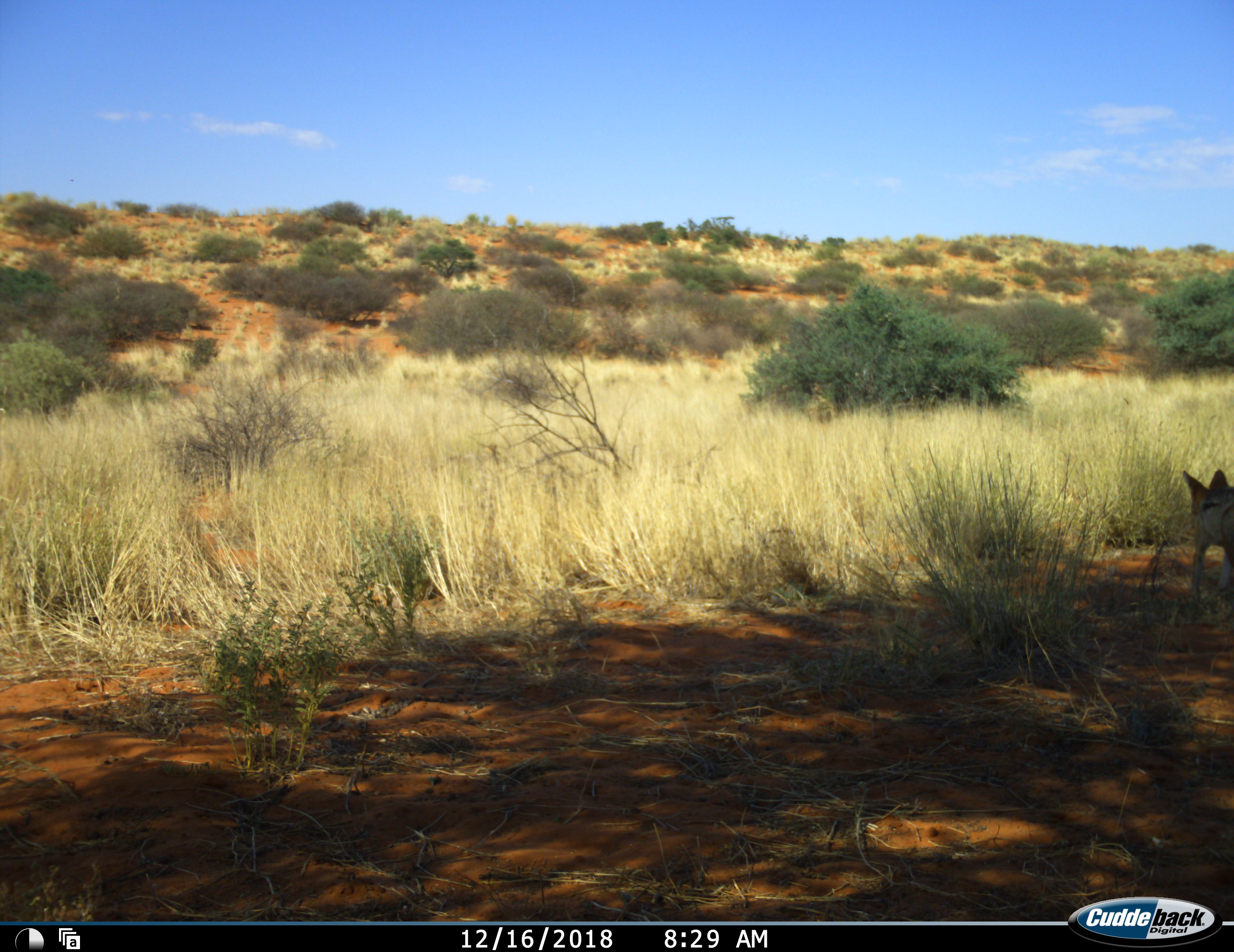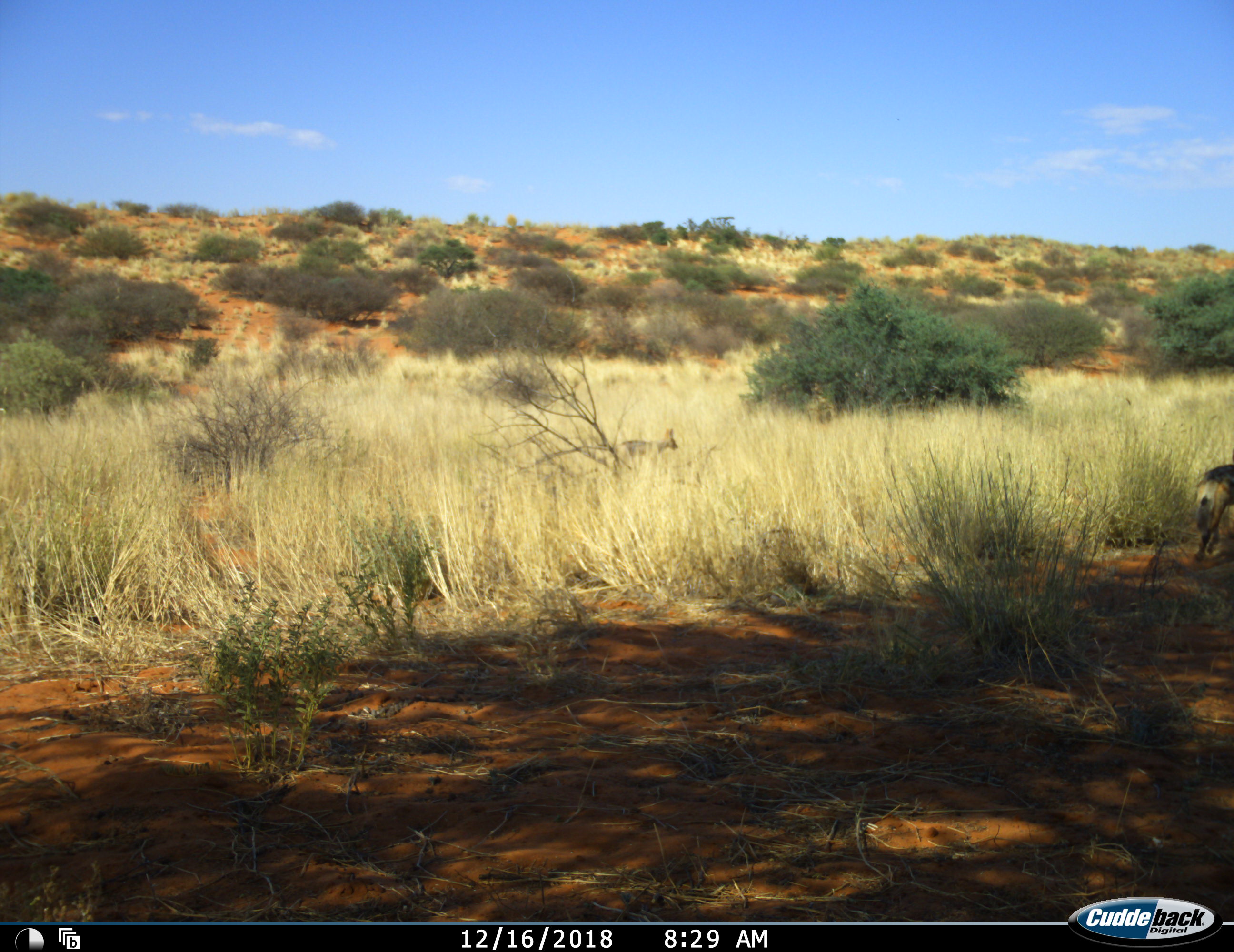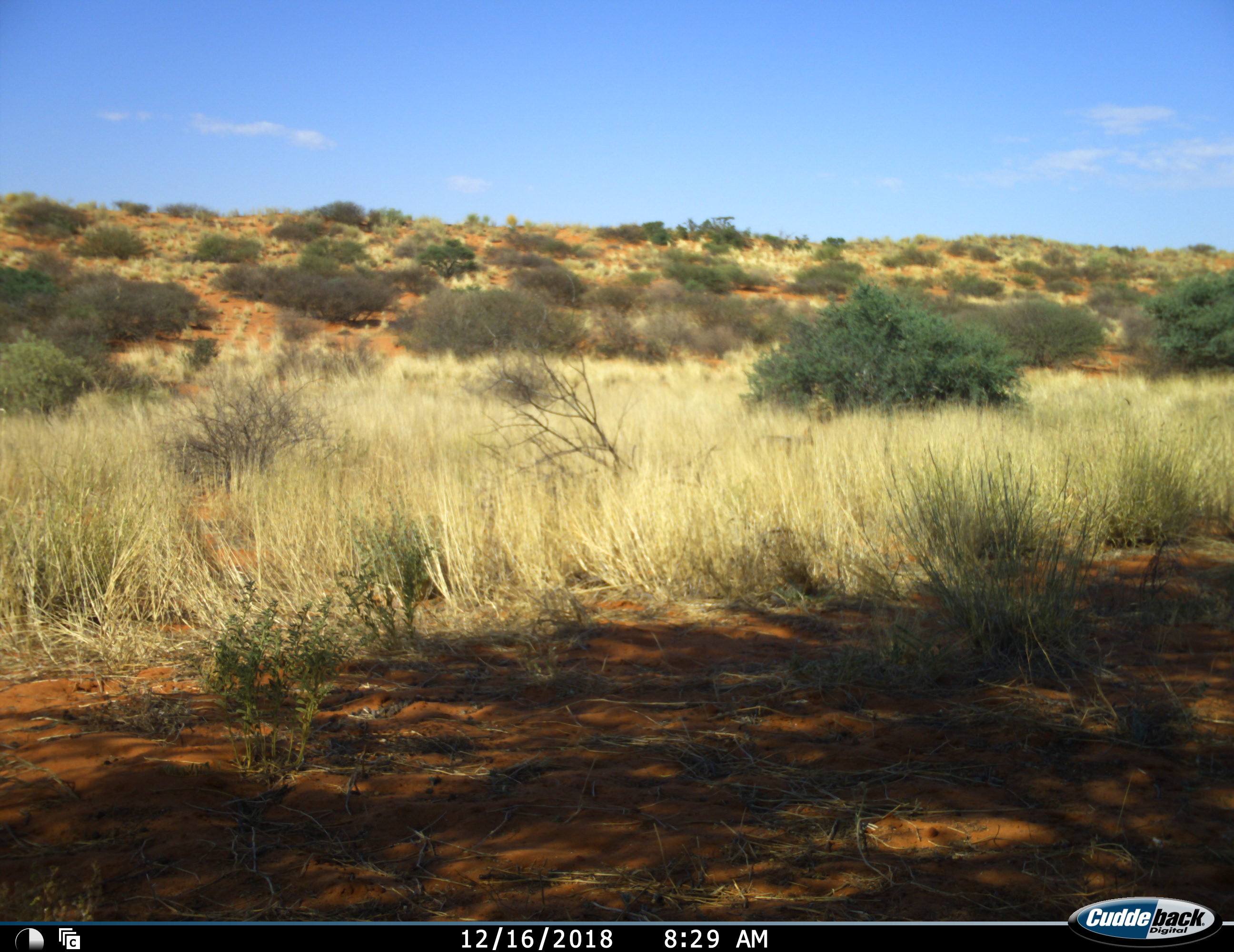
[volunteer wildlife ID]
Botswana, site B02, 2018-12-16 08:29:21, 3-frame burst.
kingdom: Animalia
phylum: Chordata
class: Mammalia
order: Carnivora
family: Canidae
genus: Lupulella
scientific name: Lupulella mesomelas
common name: black-backed jackal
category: jackalblackbacked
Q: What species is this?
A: Jackalblackbacked (black-backed jackal) (Lupulella mesomelas).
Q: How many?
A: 2.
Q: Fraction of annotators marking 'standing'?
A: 0%.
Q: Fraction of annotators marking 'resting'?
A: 0%.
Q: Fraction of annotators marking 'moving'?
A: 100%.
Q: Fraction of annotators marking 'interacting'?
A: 0%.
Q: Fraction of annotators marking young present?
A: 27%.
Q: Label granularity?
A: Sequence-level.